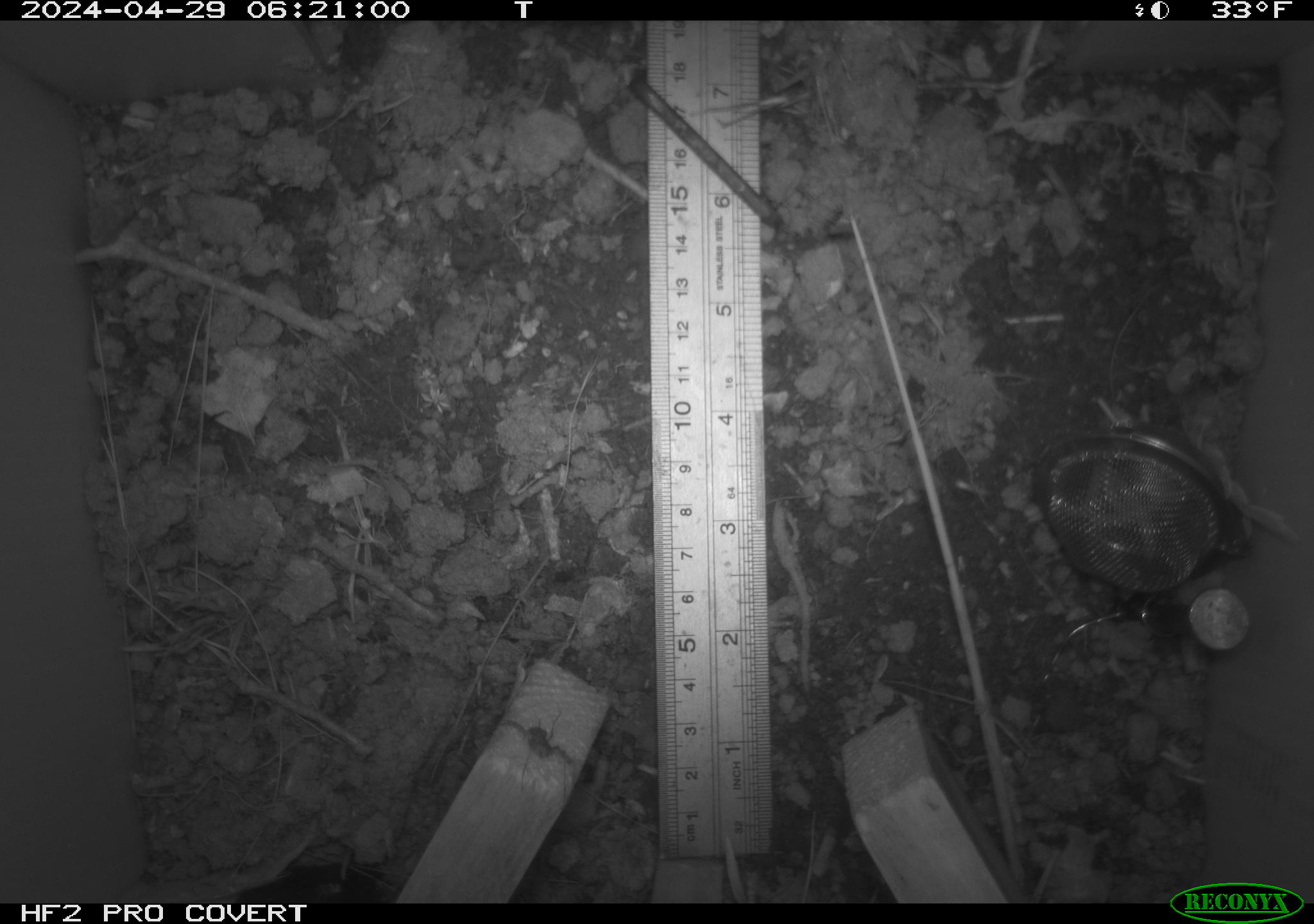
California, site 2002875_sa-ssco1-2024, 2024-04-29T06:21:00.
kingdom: Animalia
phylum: Arthropoda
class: Arachnida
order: Araneae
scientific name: Araneae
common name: spider